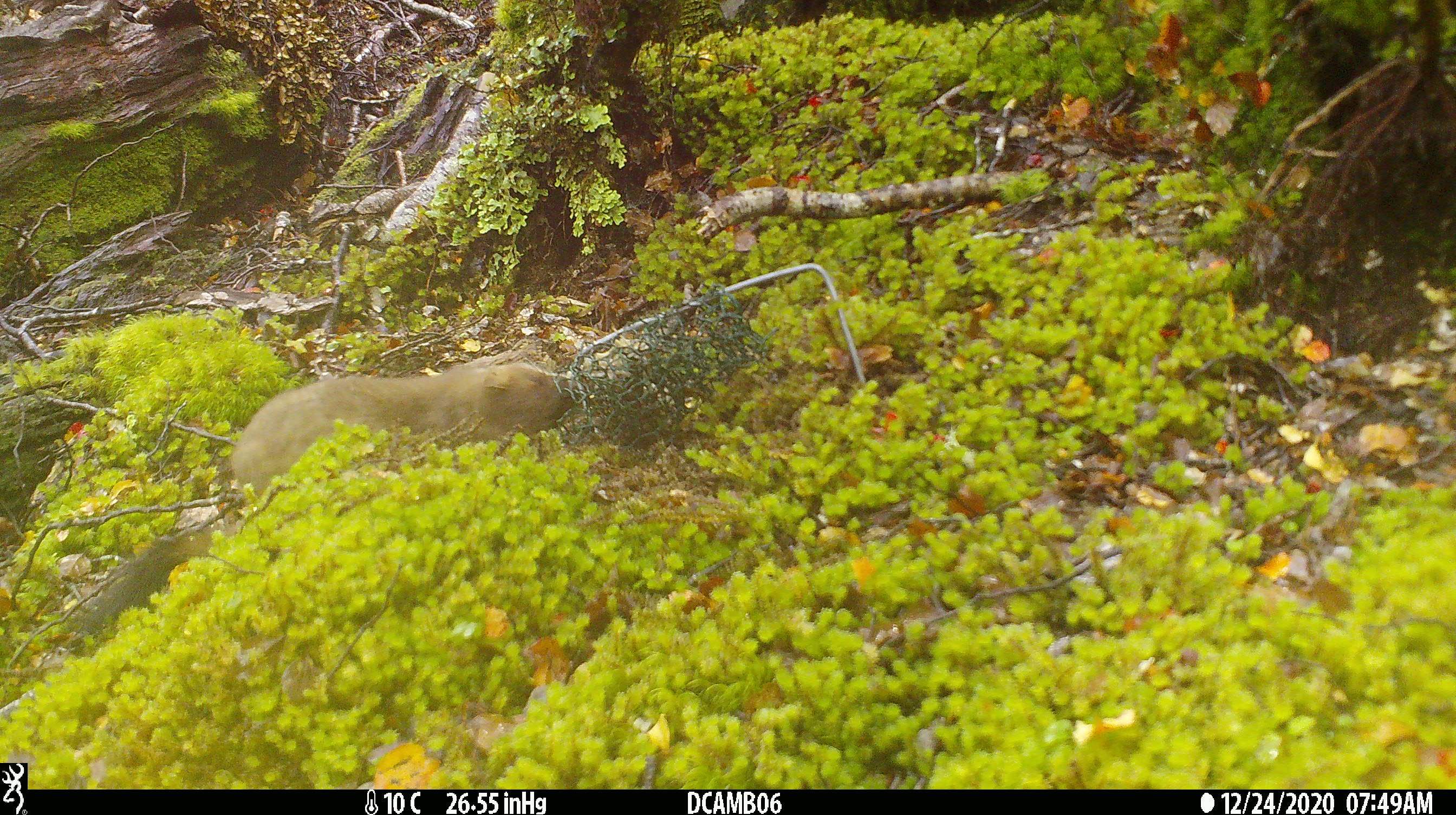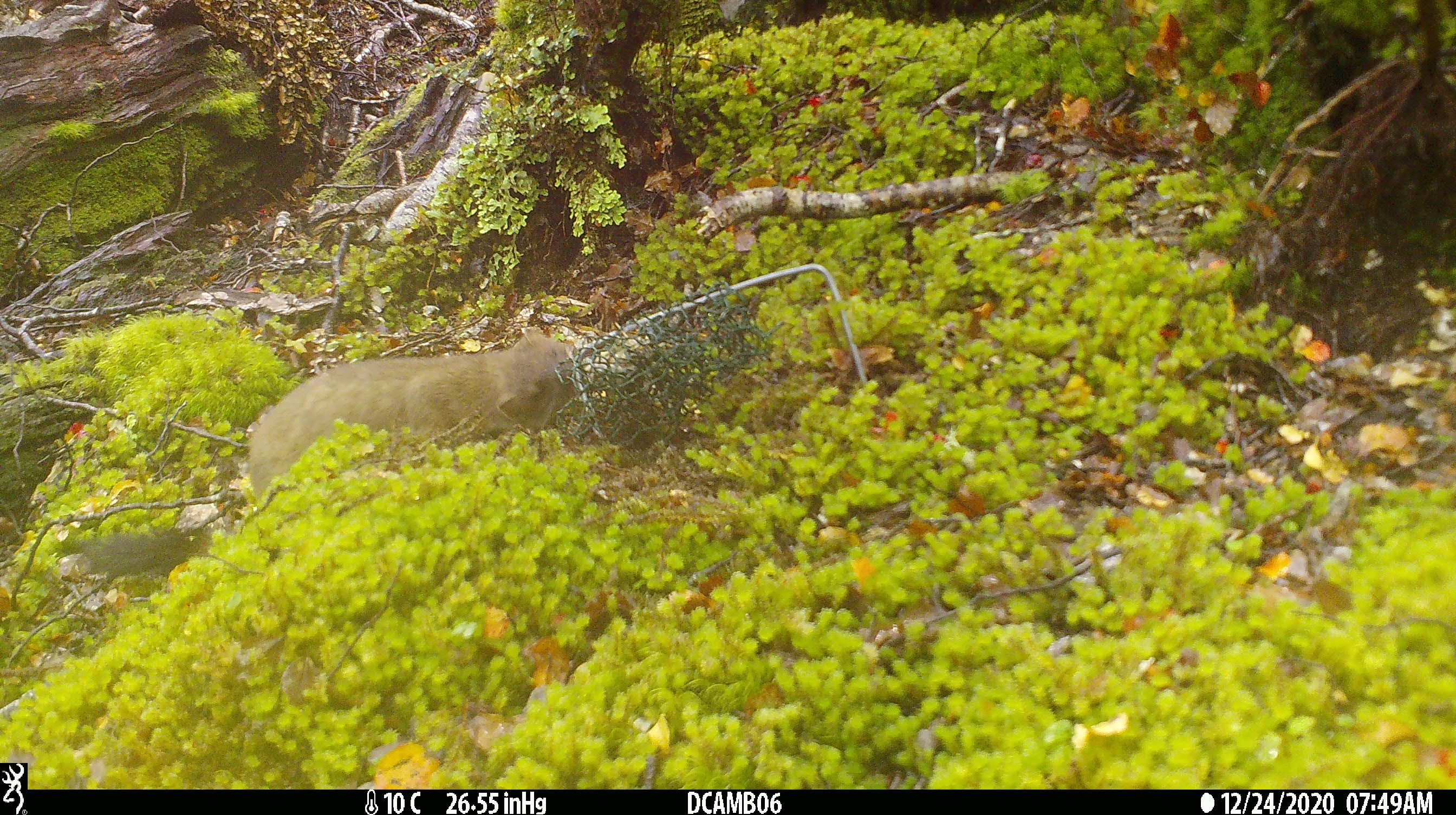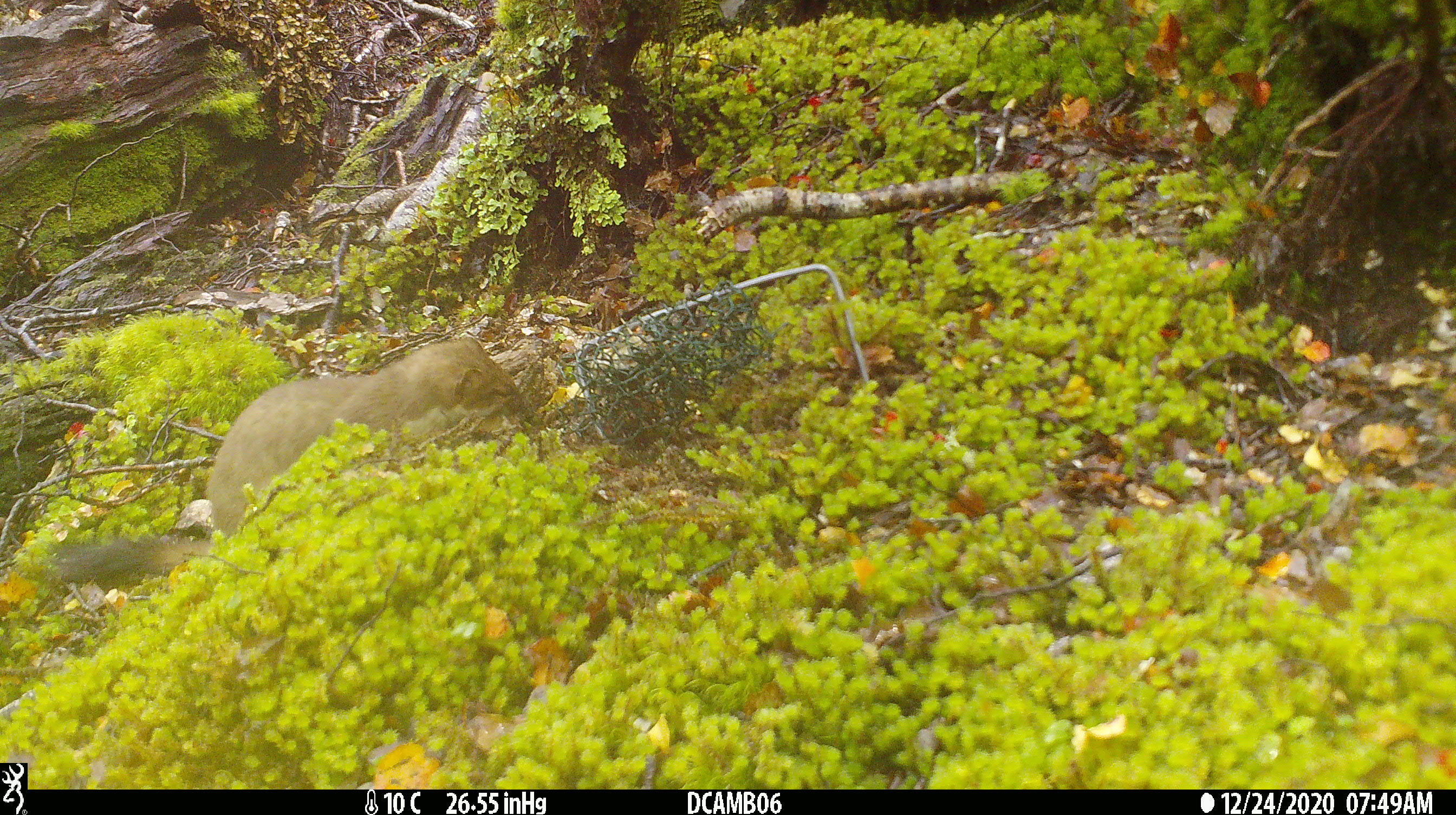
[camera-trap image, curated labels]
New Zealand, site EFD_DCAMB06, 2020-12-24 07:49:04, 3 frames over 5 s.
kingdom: Animalia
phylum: Chordata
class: Mammalia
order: Carnivora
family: Mustelidae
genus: Mustela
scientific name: Mustela erminea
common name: stoat